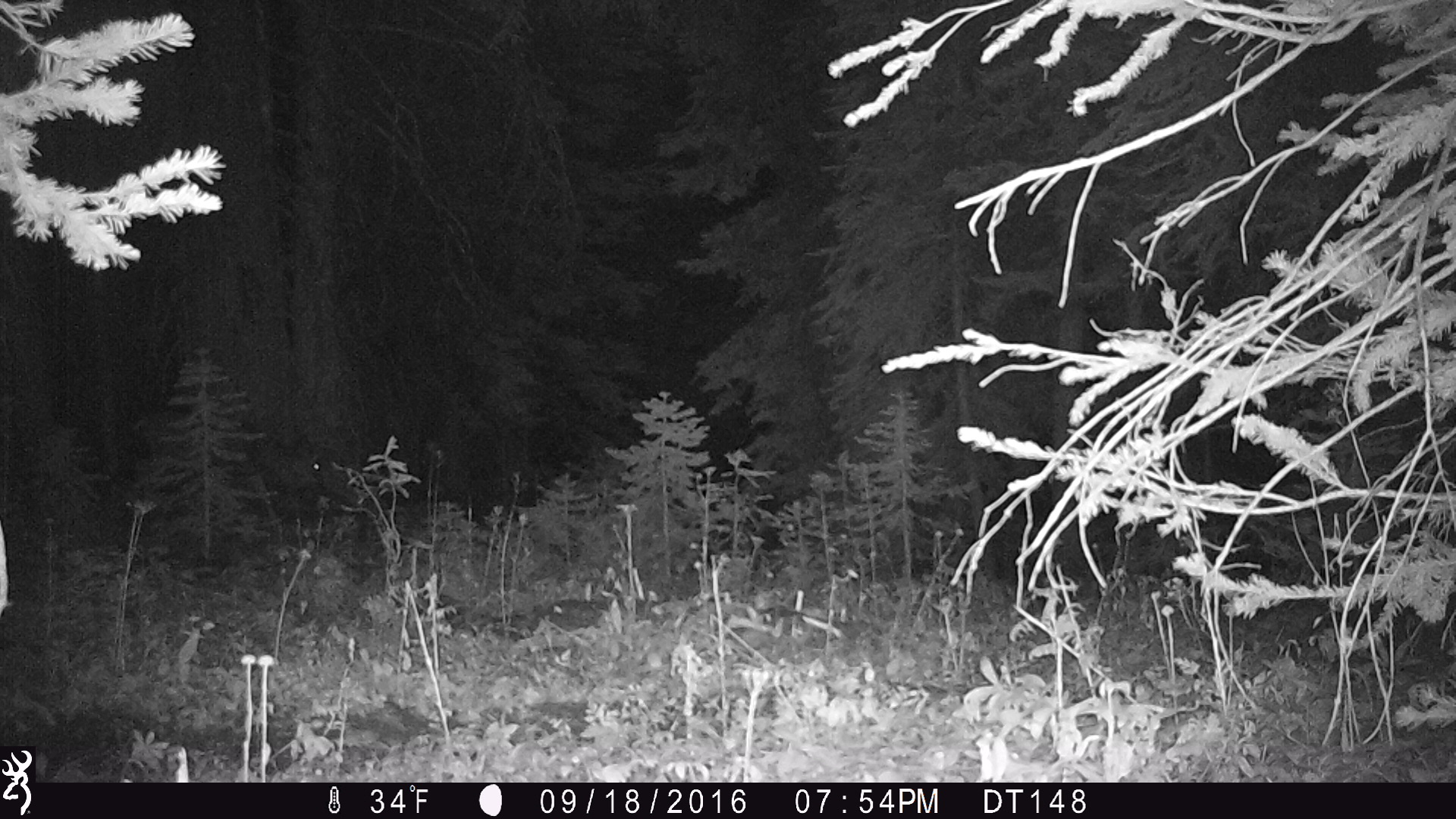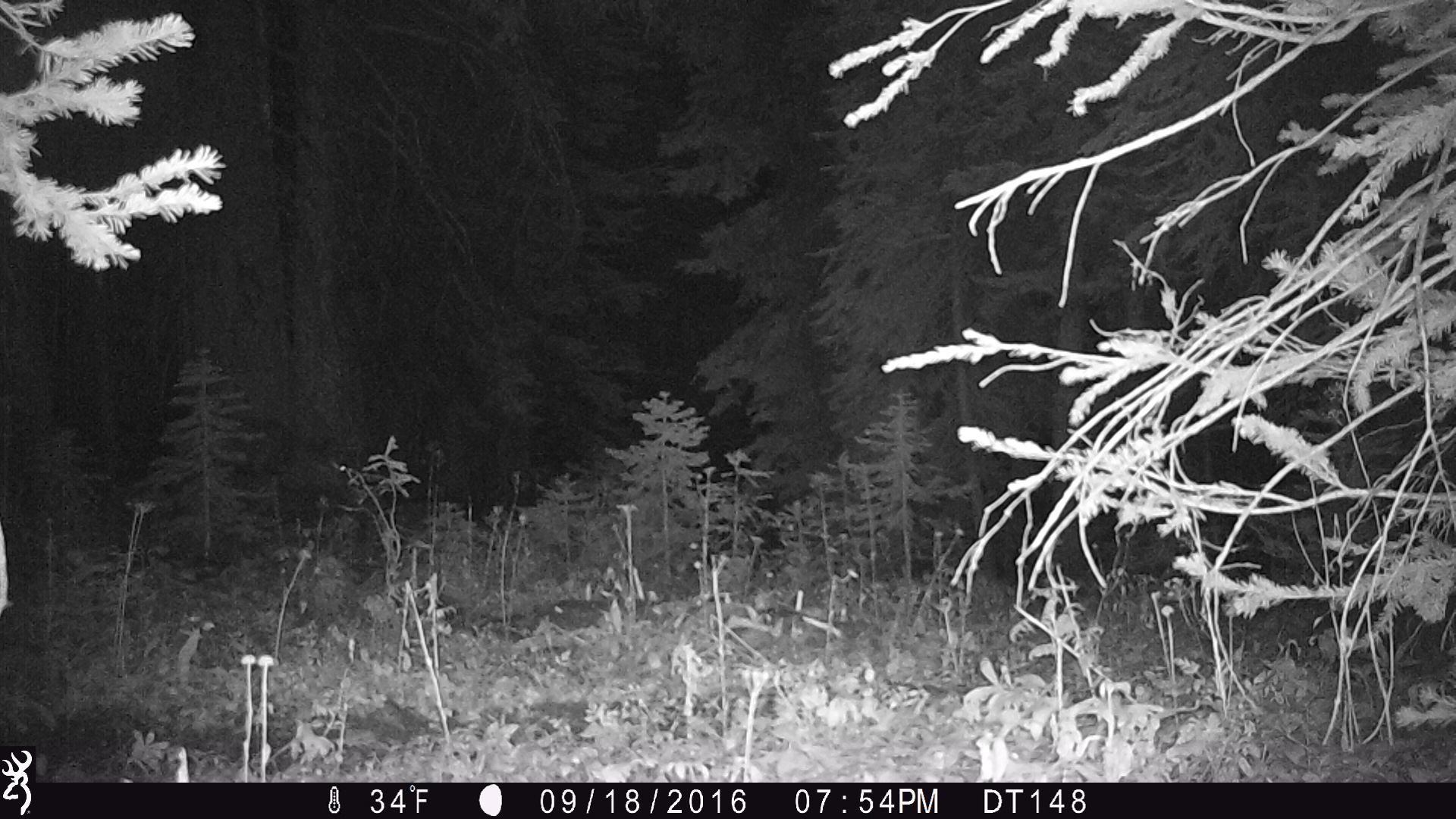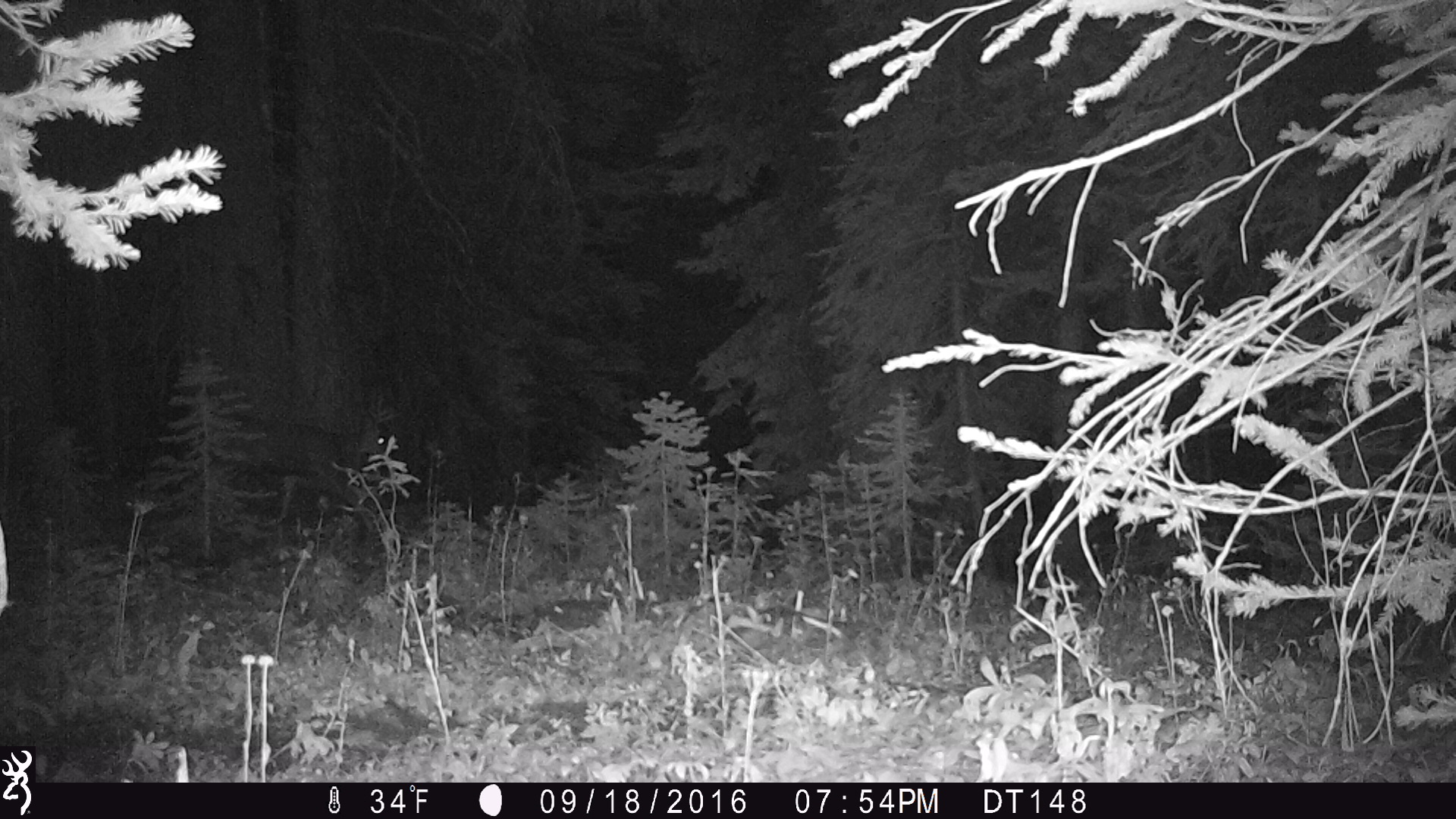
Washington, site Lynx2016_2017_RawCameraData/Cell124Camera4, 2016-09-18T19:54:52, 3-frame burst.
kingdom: Animalia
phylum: Chordata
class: Mammalia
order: Artiodactyla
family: Cervidae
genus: Odocoileus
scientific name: Odocoileus hemionus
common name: mule deer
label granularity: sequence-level